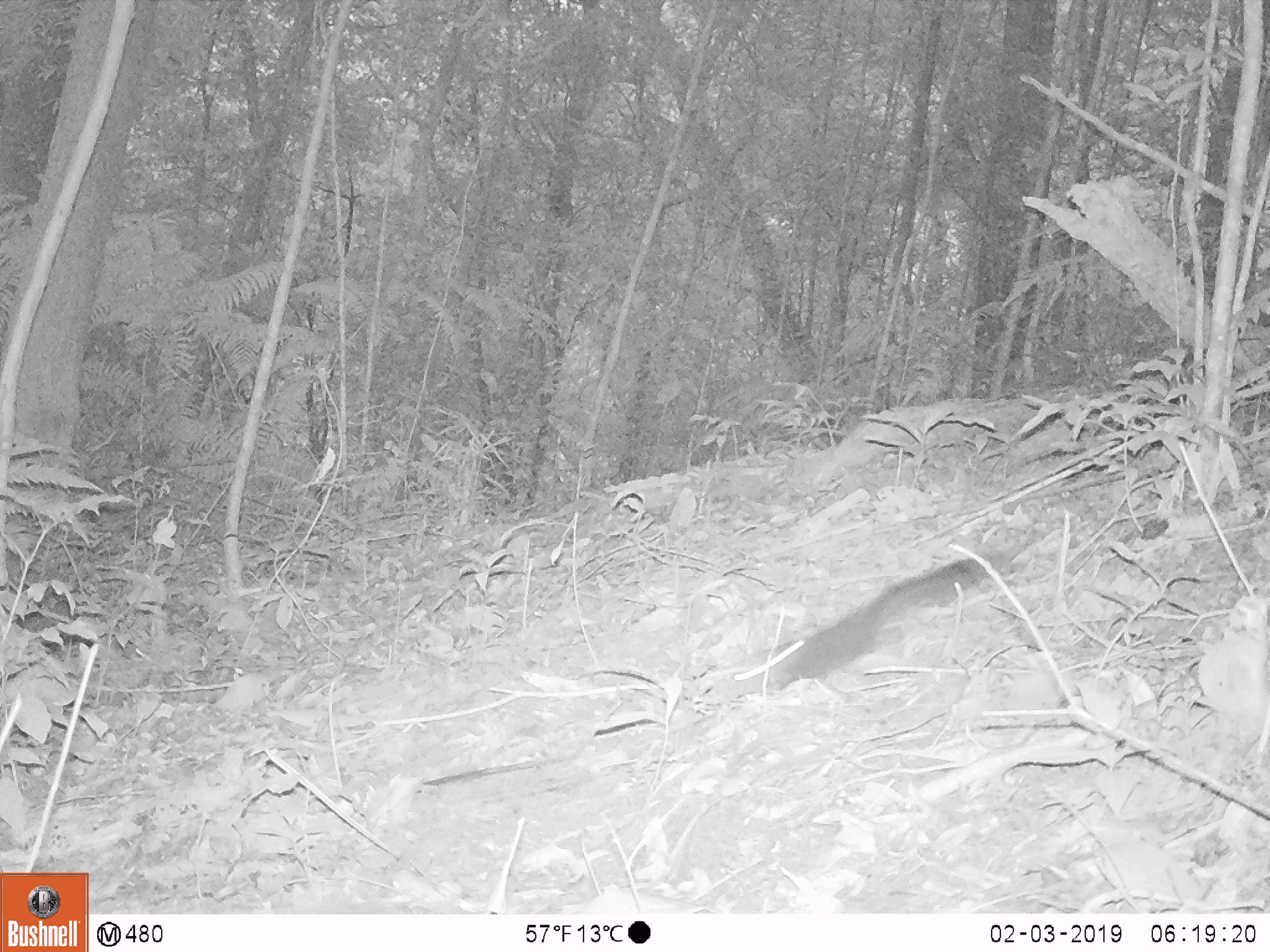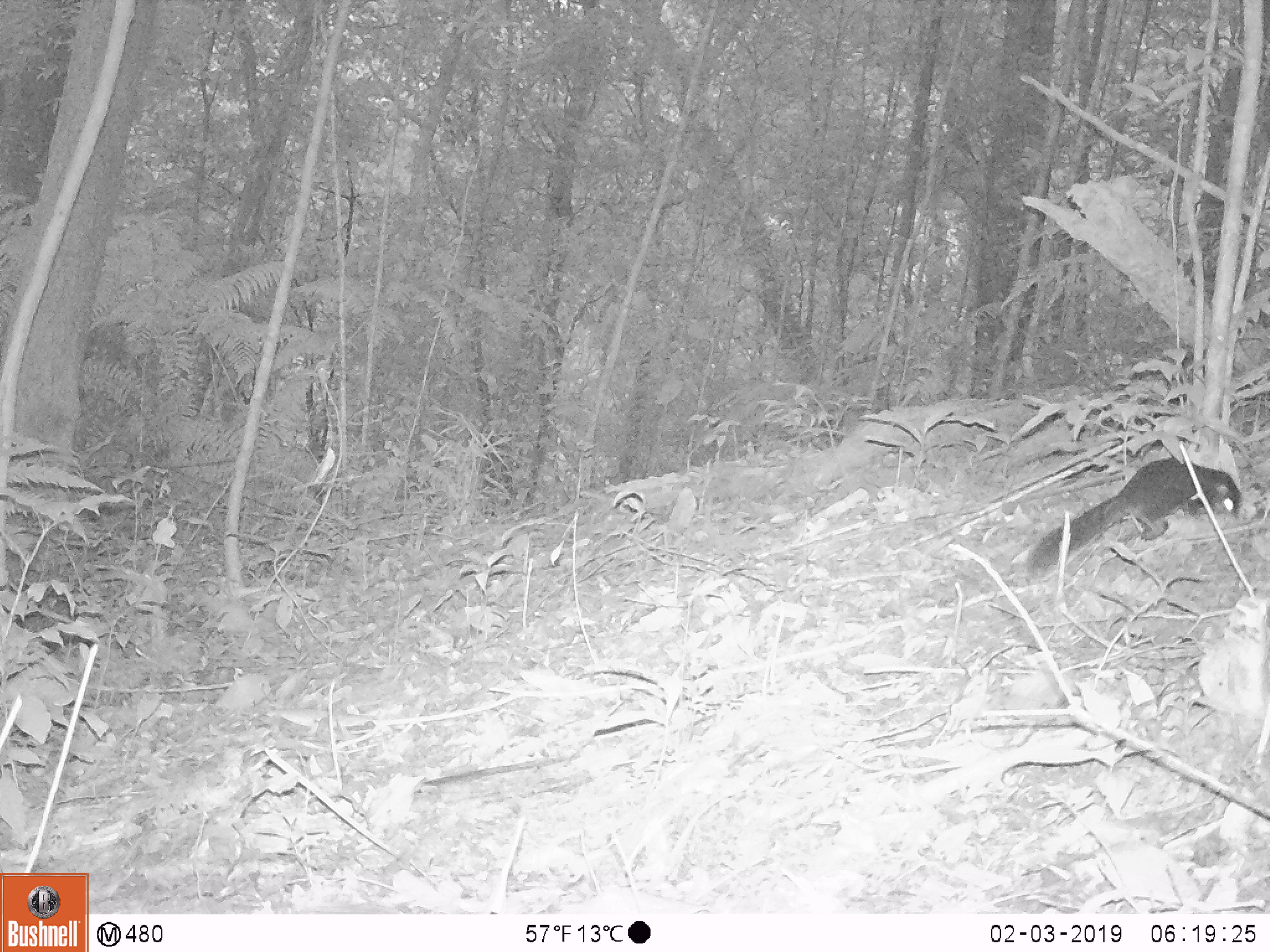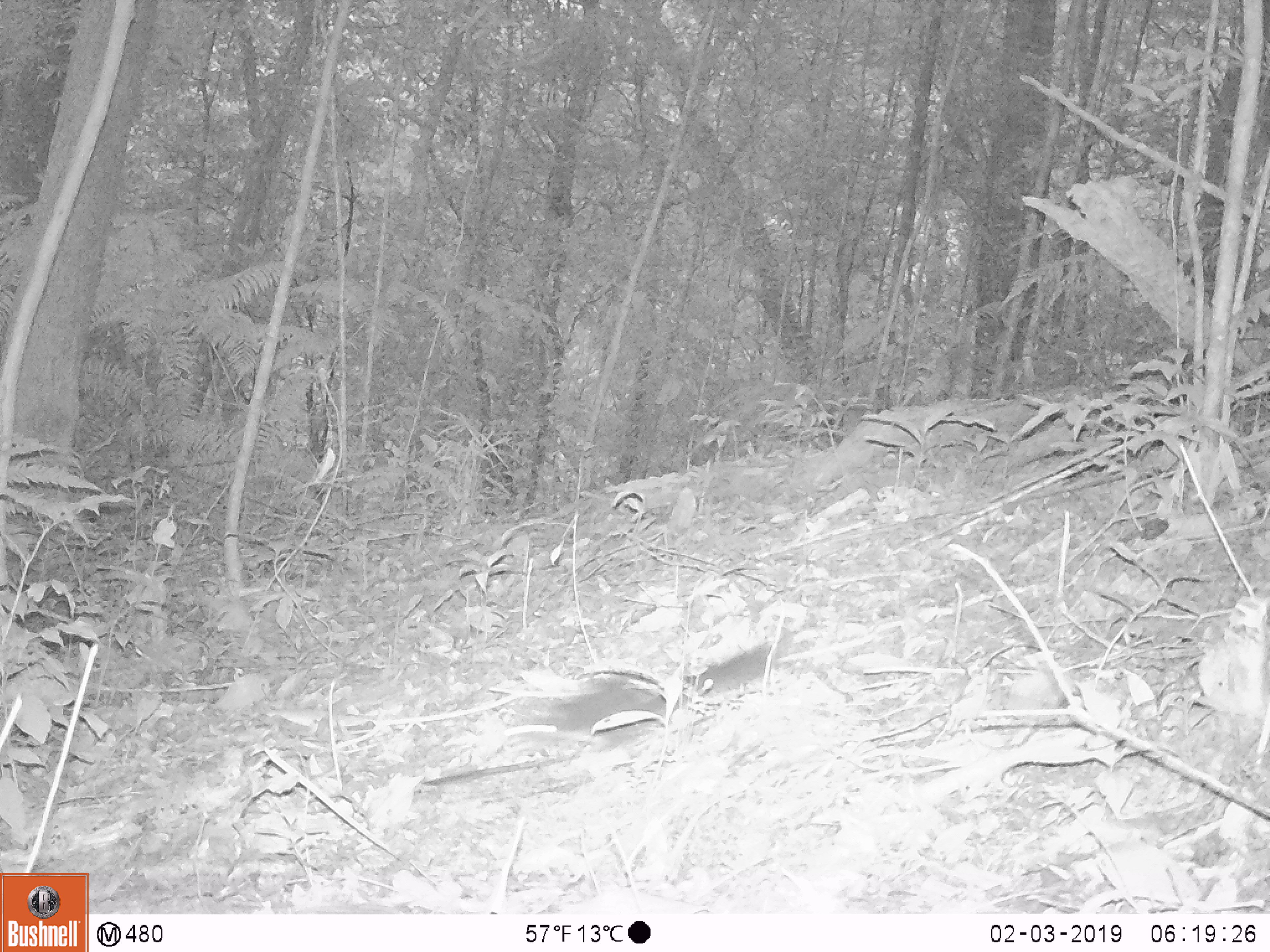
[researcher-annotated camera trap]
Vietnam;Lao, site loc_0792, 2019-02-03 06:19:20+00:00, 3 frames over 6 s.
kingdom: Animalia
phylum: Chordata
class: Mammalia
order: Rodentia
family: Sciuridae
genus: Sciurus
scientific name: Sciurus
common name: squirrel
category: unidentified squirrel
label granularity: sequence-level